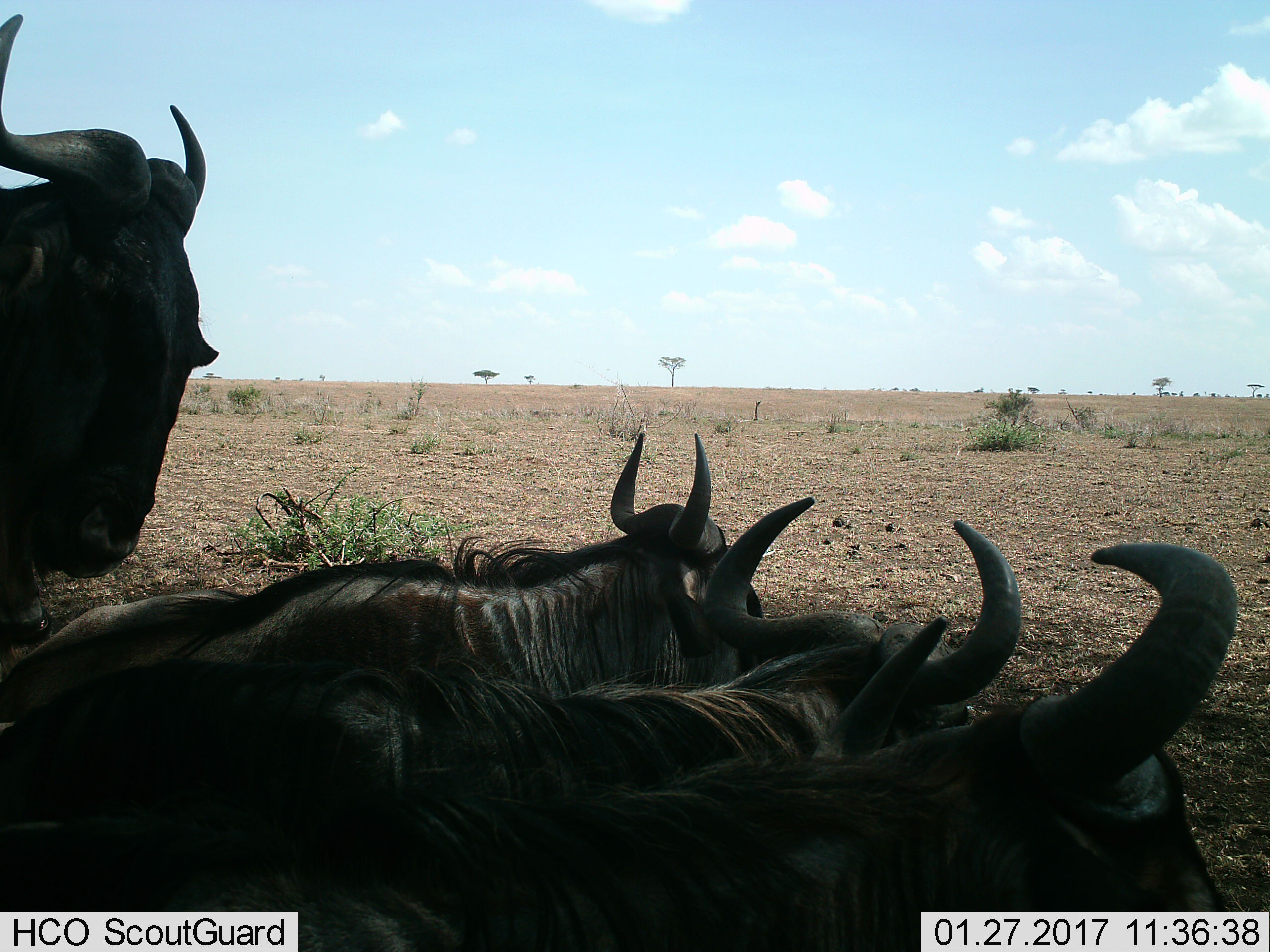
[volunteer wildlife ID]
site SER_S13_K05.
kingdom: Animalia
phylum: Chordata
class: Mammalia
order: Artiodactyla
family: Bovidae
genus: Connochaetes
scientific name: Connochaetes taurinus taurinus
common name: blue wildebeest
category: wildebeestblue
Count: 4.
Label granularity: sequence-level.